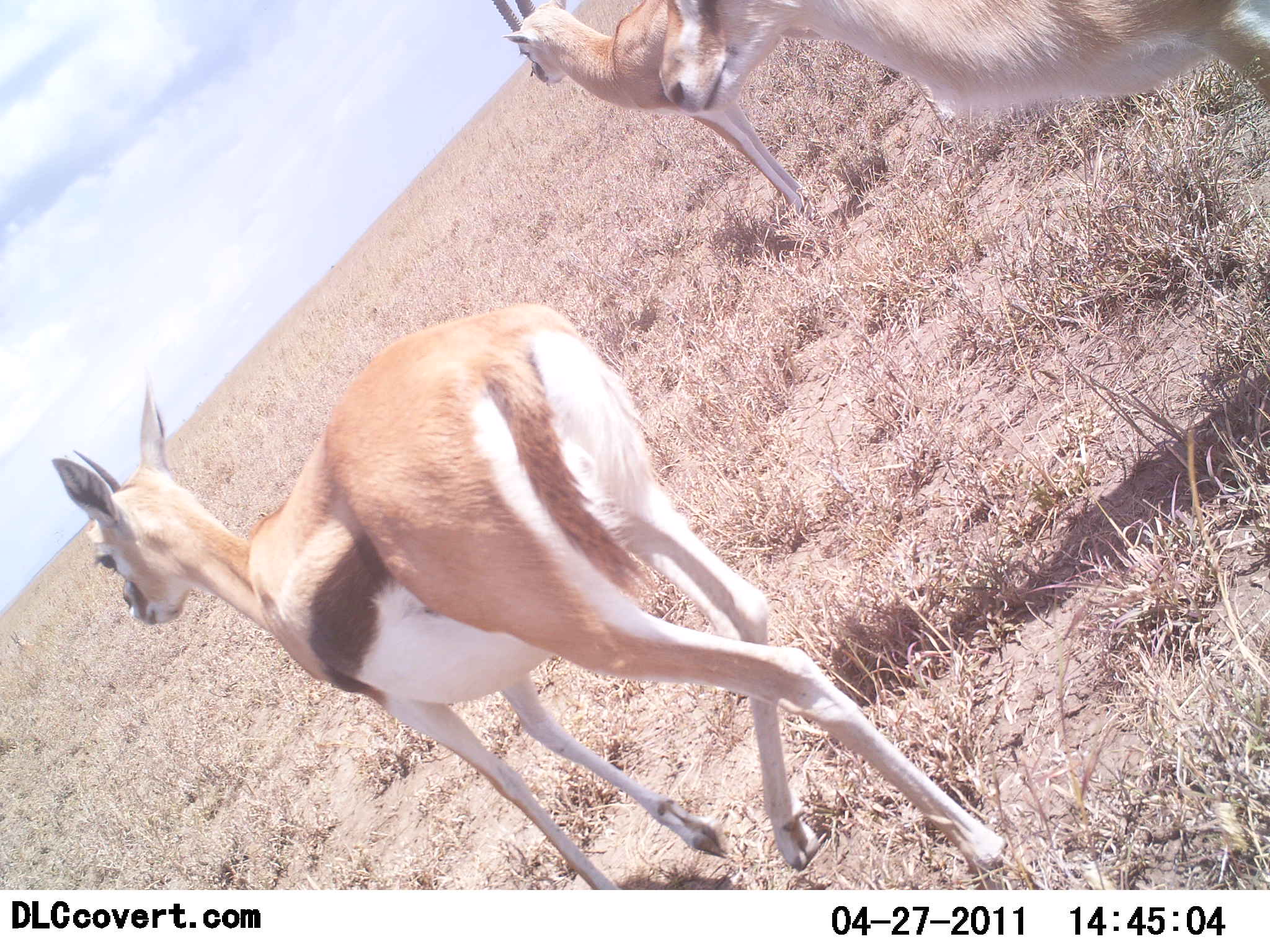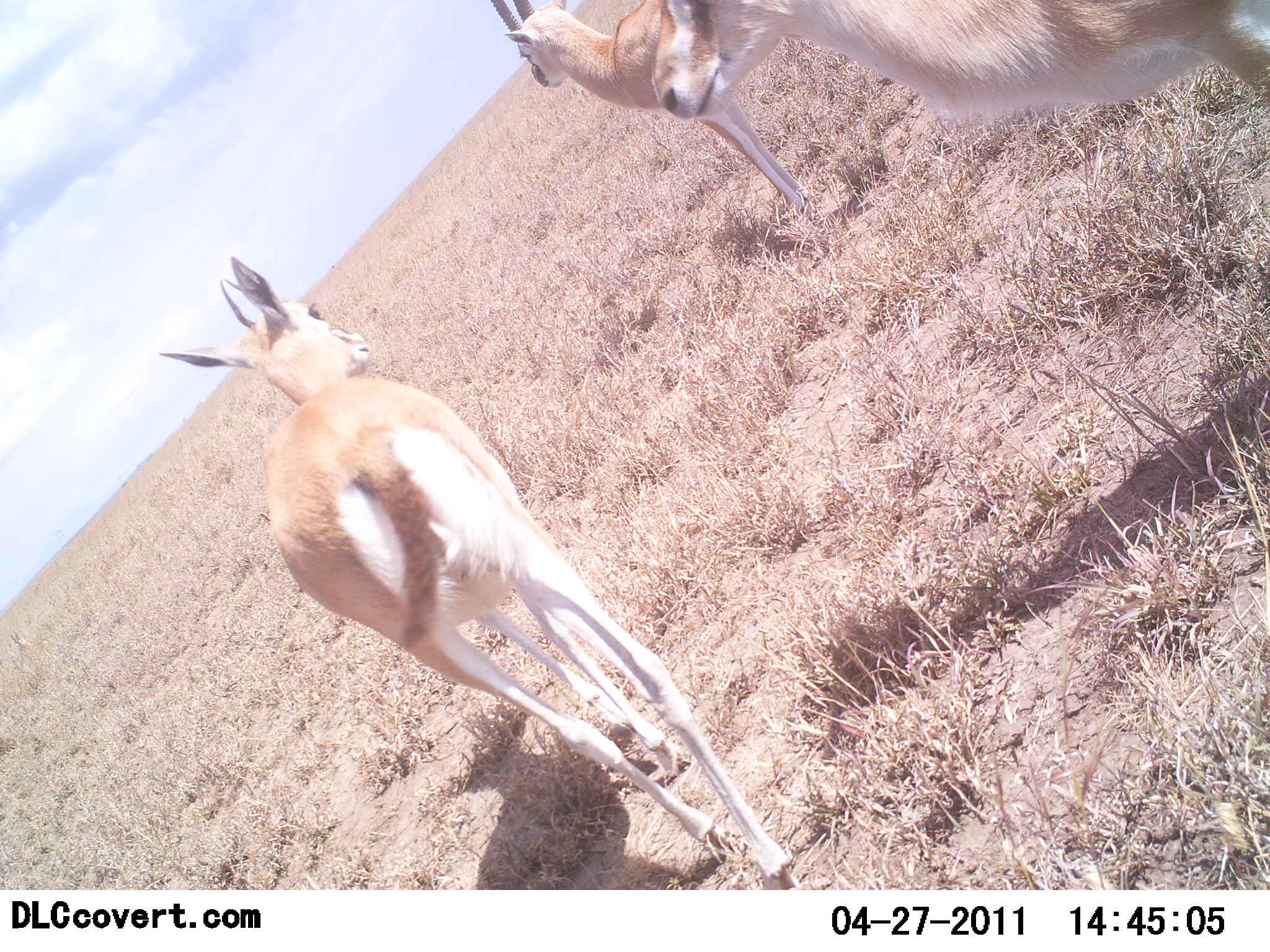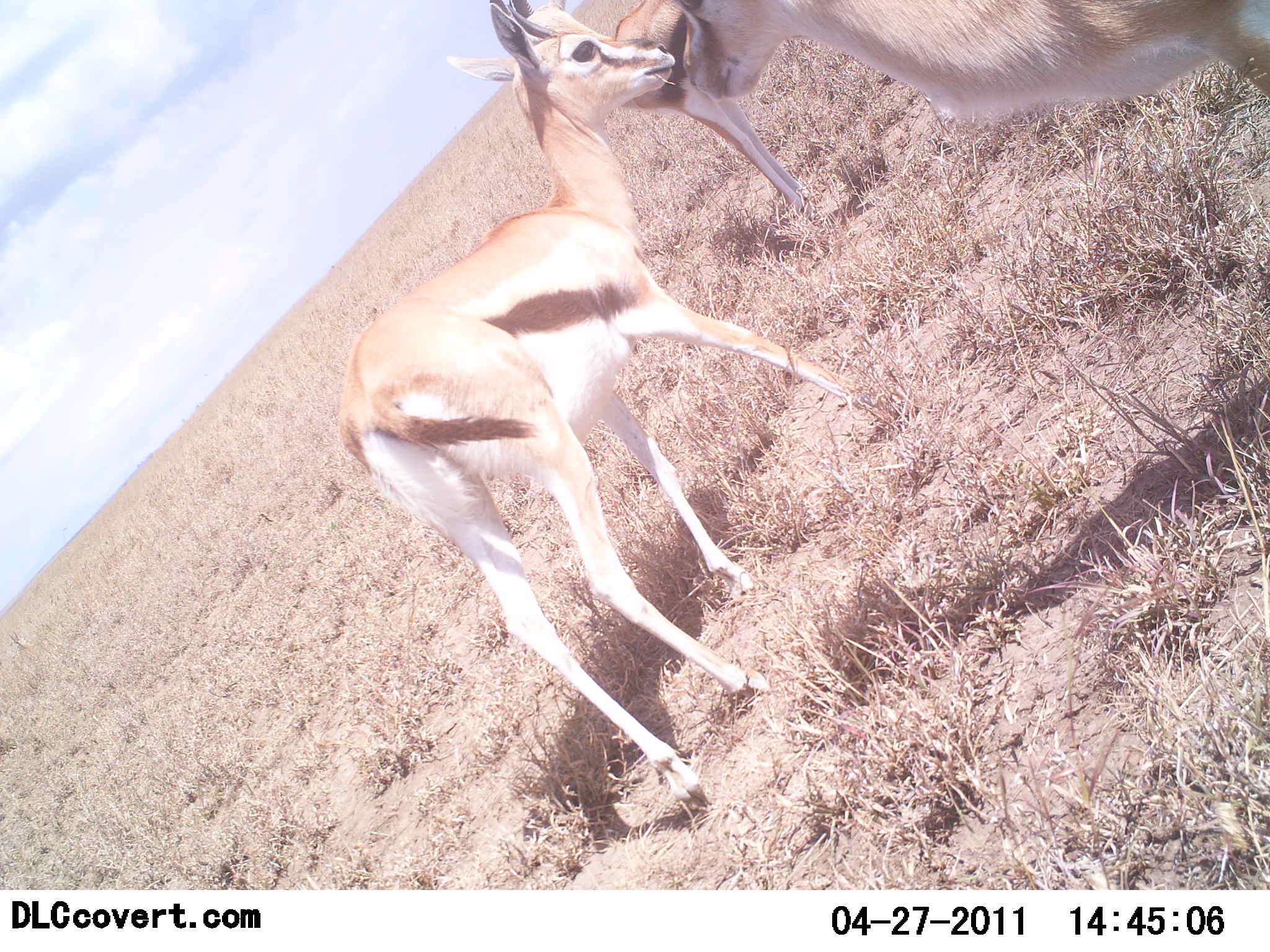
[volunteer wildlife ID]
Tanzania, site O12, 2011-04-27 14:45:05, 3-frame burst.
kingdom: Animalia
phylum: Chordata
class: Mammalia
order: Artiodactyla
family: Bovidae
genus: Eudorcas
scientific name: Eudorcas thomsonii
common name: thomson's gazelle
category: gazellethomsons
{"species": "gazellethomsons (thomson's gazelle) (Eudorcas thomsonii)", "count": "3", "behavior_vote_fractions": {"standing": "100%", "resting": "0%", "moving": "46%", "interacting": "8%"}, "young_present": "23%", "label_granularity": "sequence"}